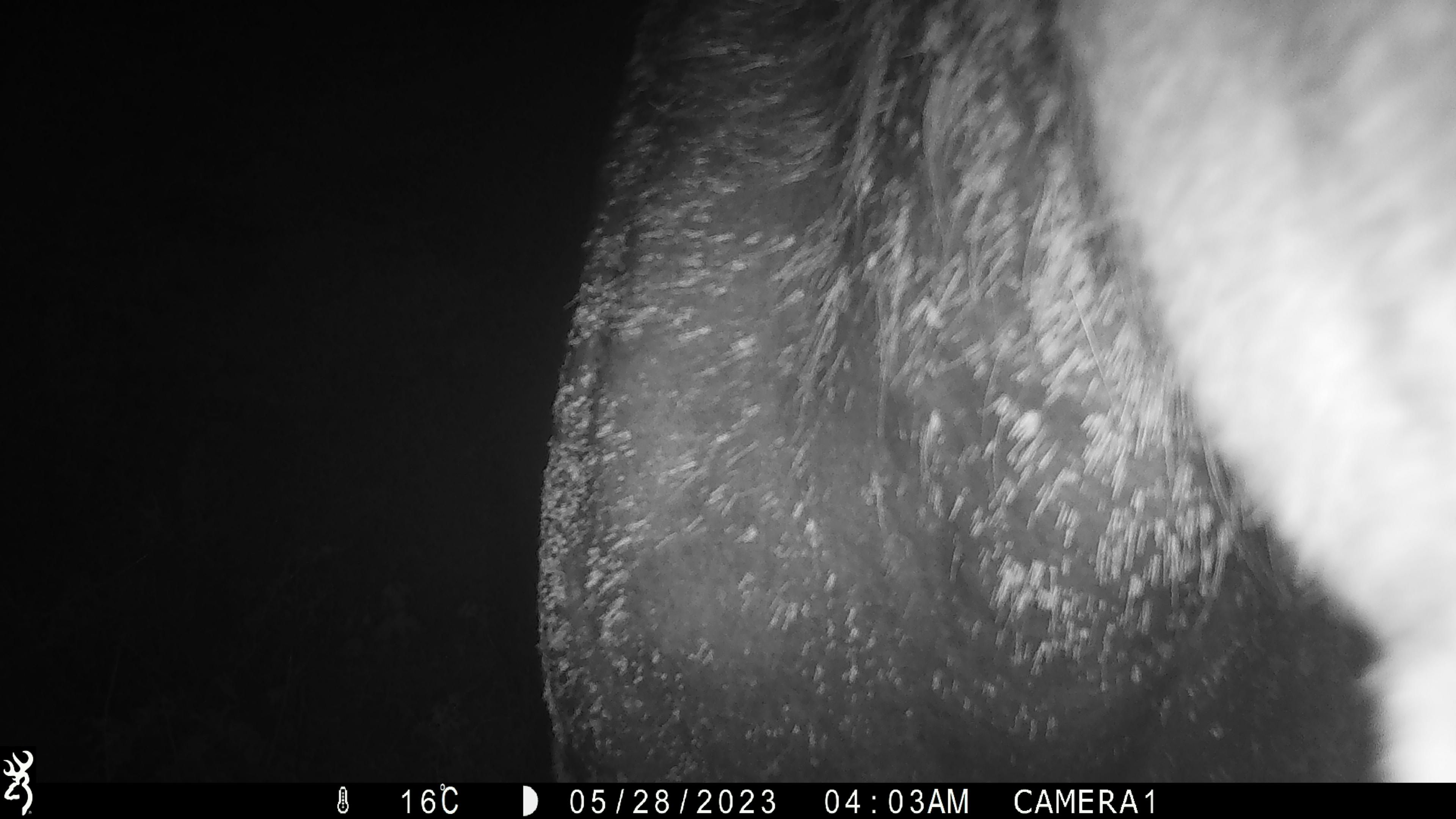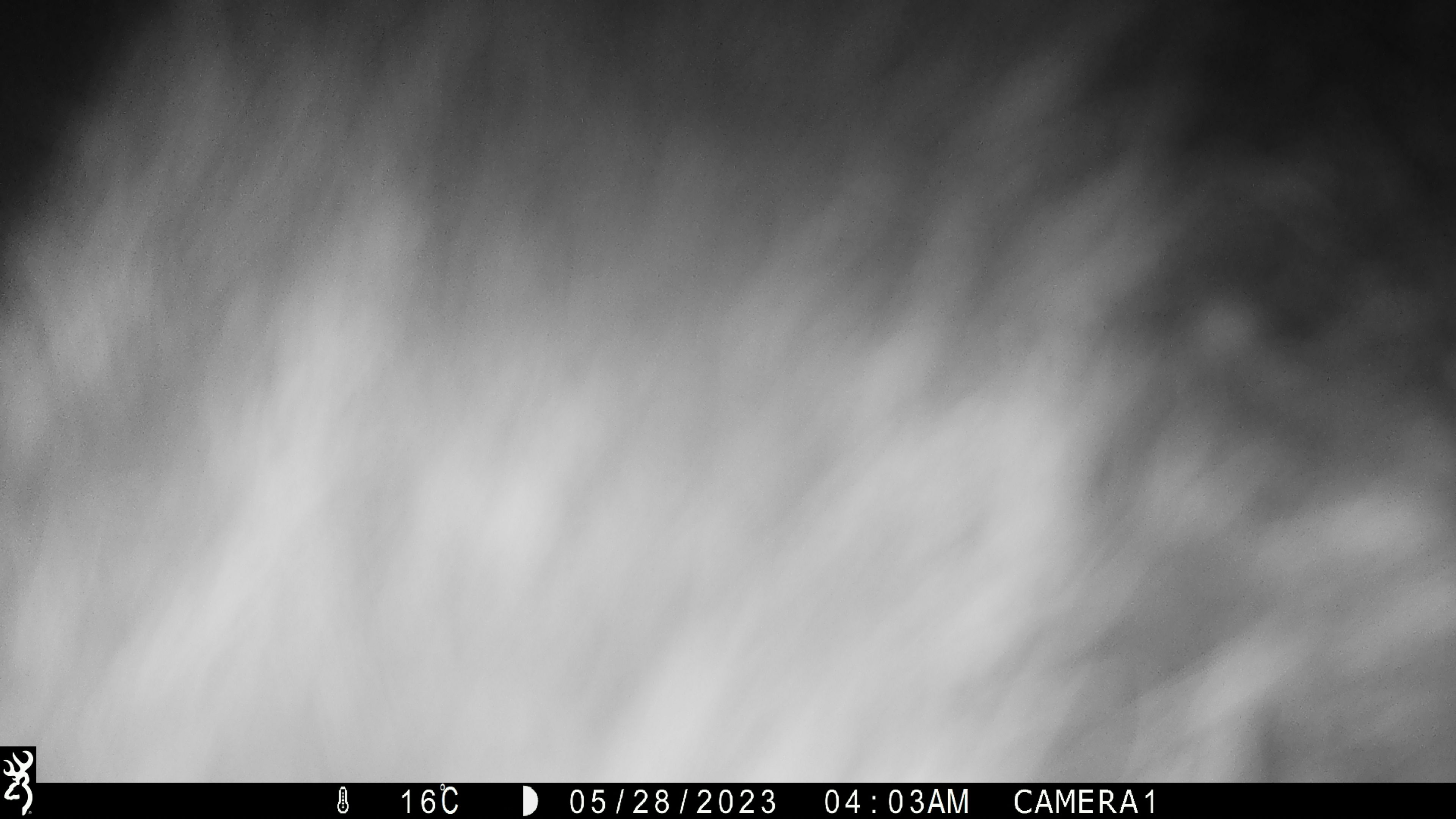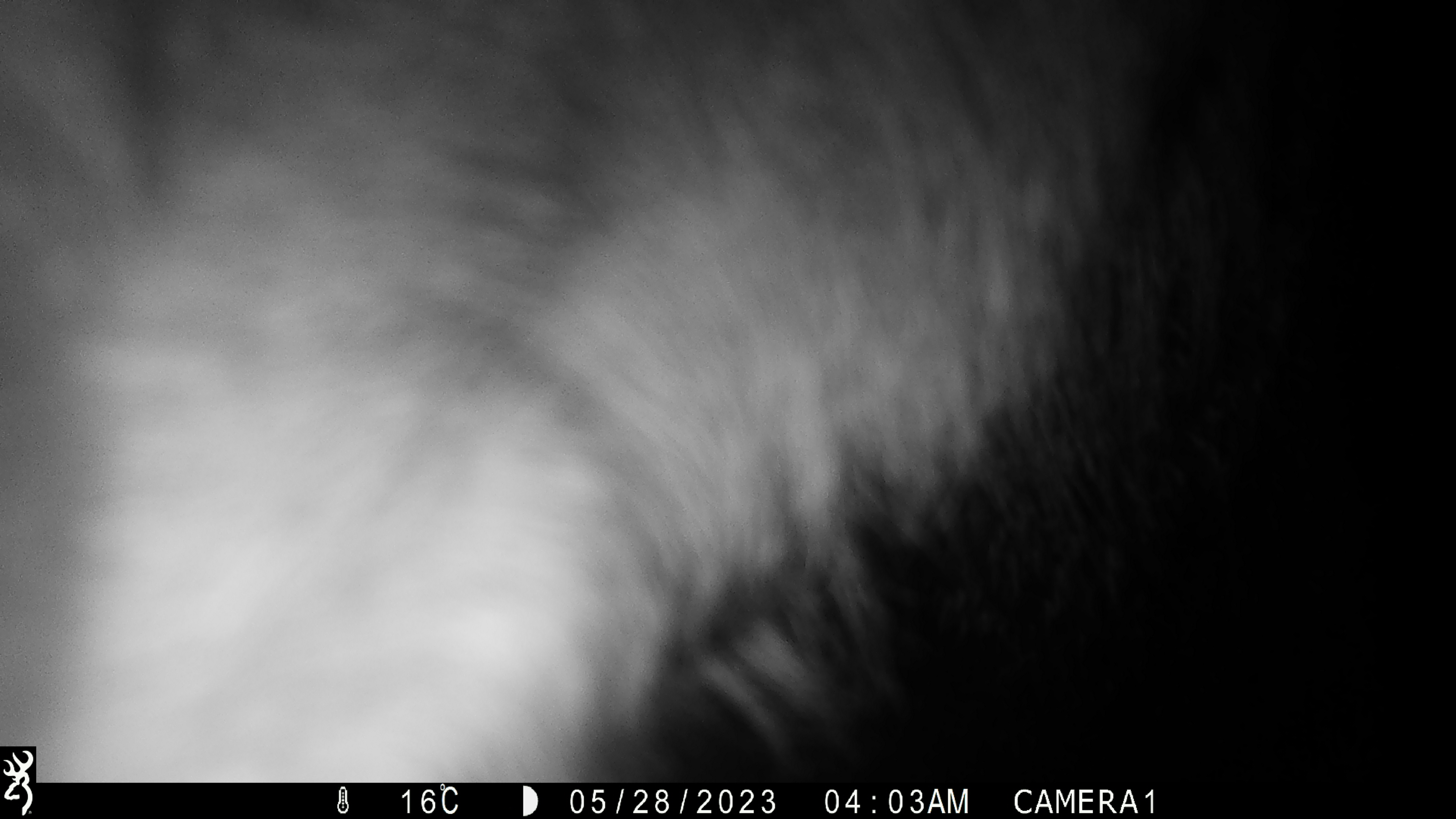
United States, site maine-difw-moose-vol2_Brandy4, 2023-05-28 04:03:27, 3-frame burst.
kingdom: Animalia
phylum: Chordata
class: Mammalia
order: Artiodactyla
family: Cervidae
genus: Alces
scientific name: Alces alces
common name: moose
Moose (Alces alces).